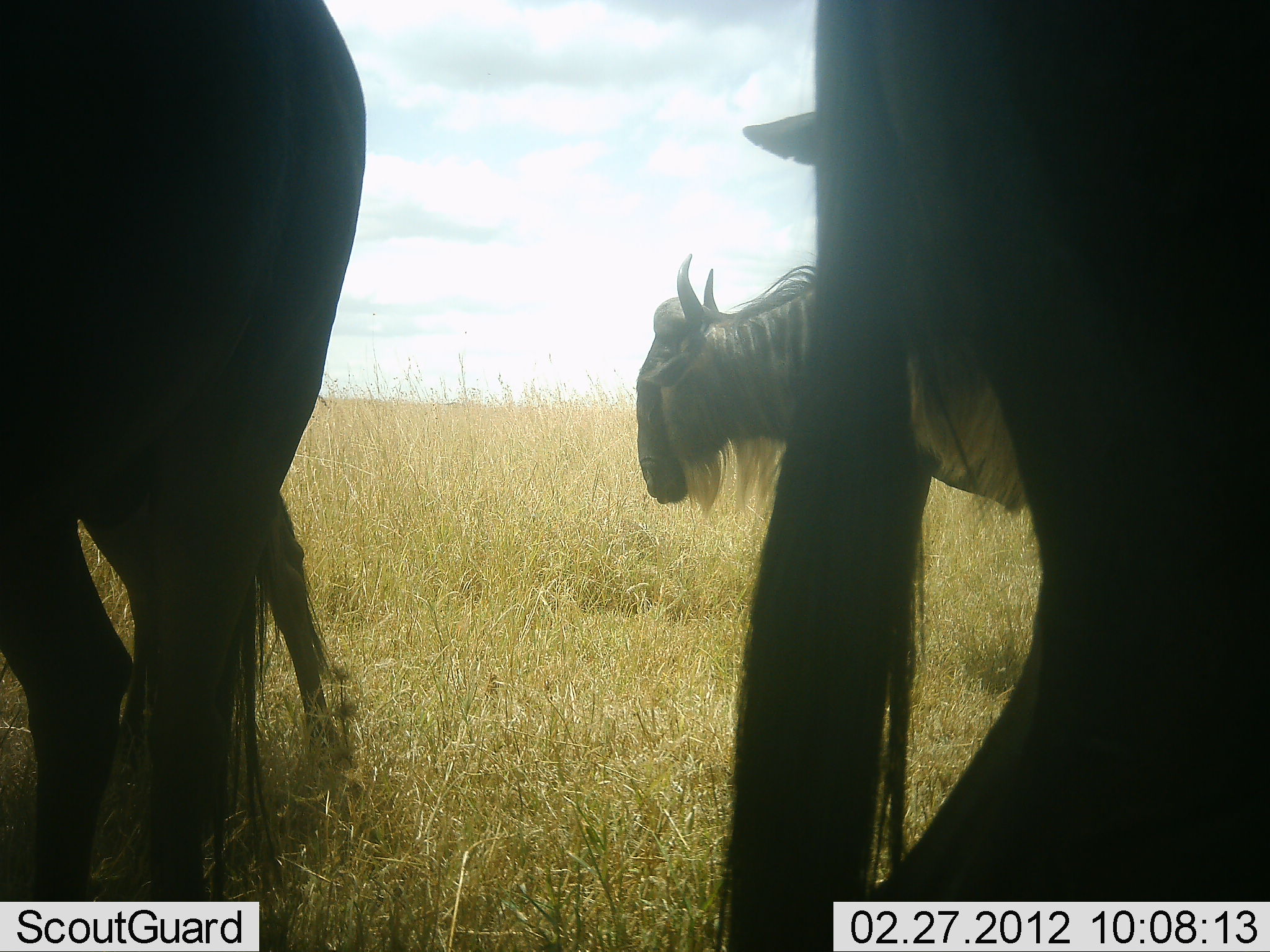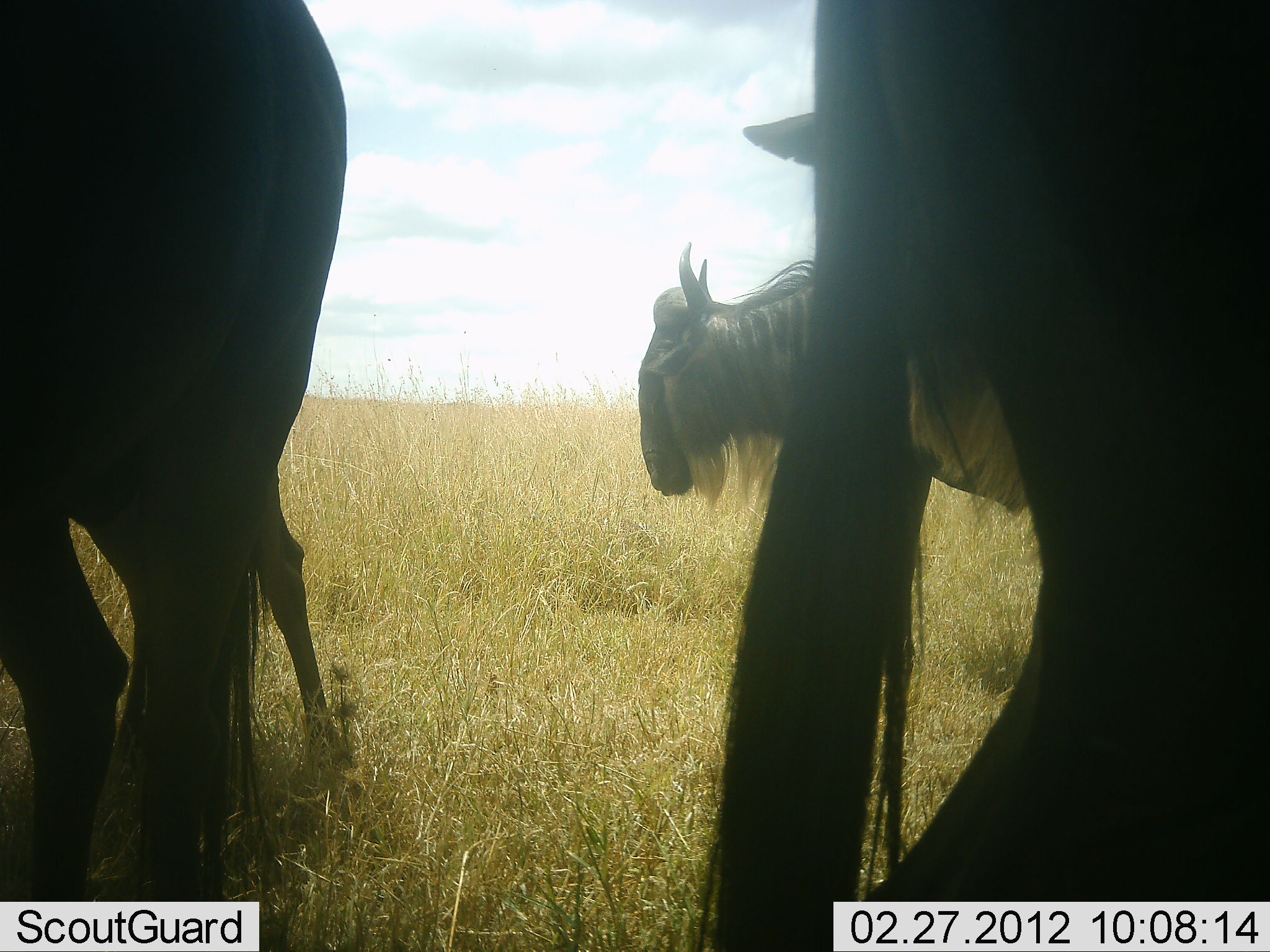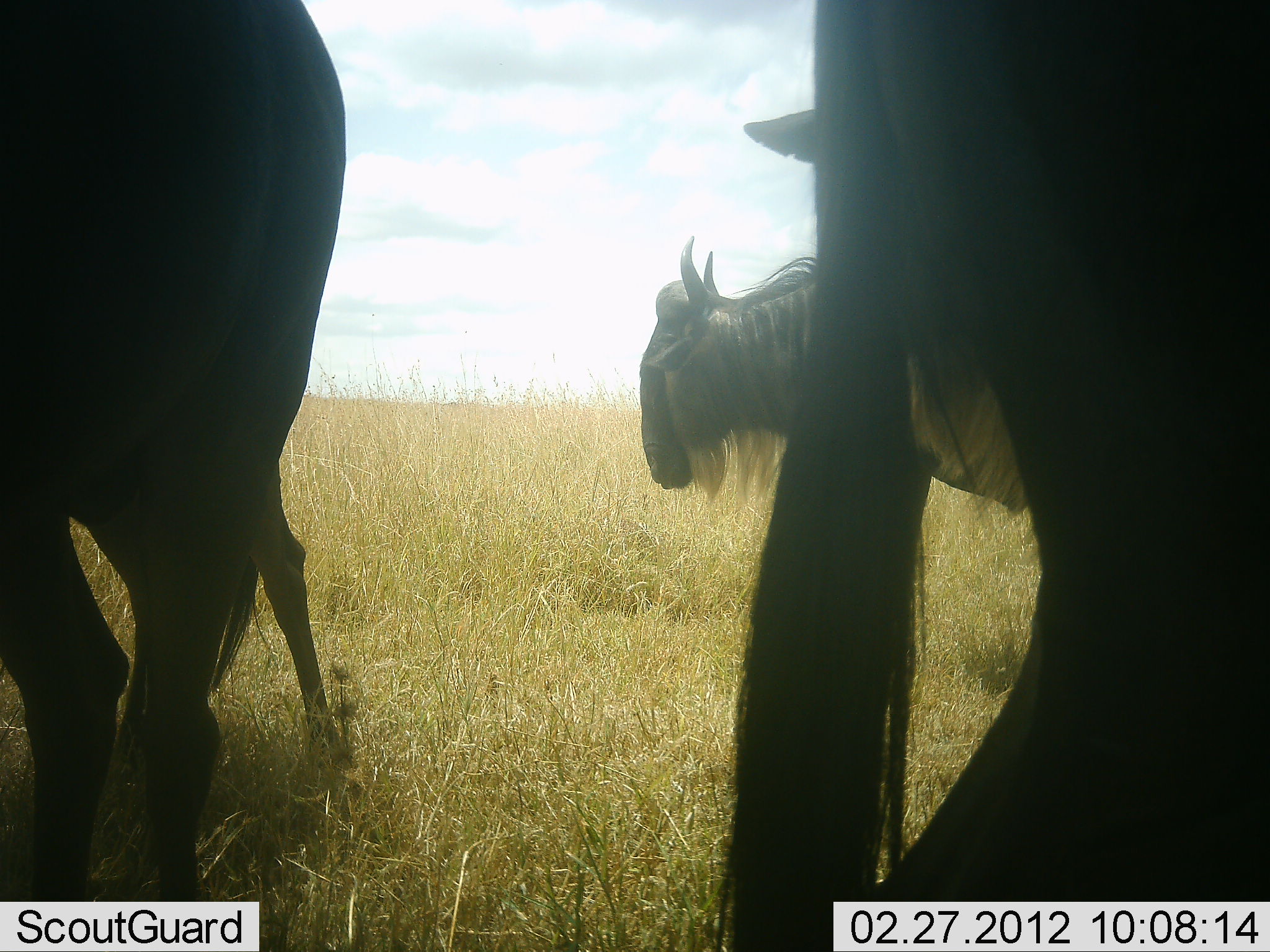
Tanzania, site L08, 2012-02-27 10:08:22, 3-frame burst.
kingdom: Animalia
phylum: Chordata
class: Mammalia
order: Artiodactyla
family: Bovidae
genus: Connochaetes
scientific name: Connochaetes taurinus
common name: blue wildebeest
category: wildebeest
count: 4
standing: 89%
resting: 6%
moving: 11%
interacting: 0%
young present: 11%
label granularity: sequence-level